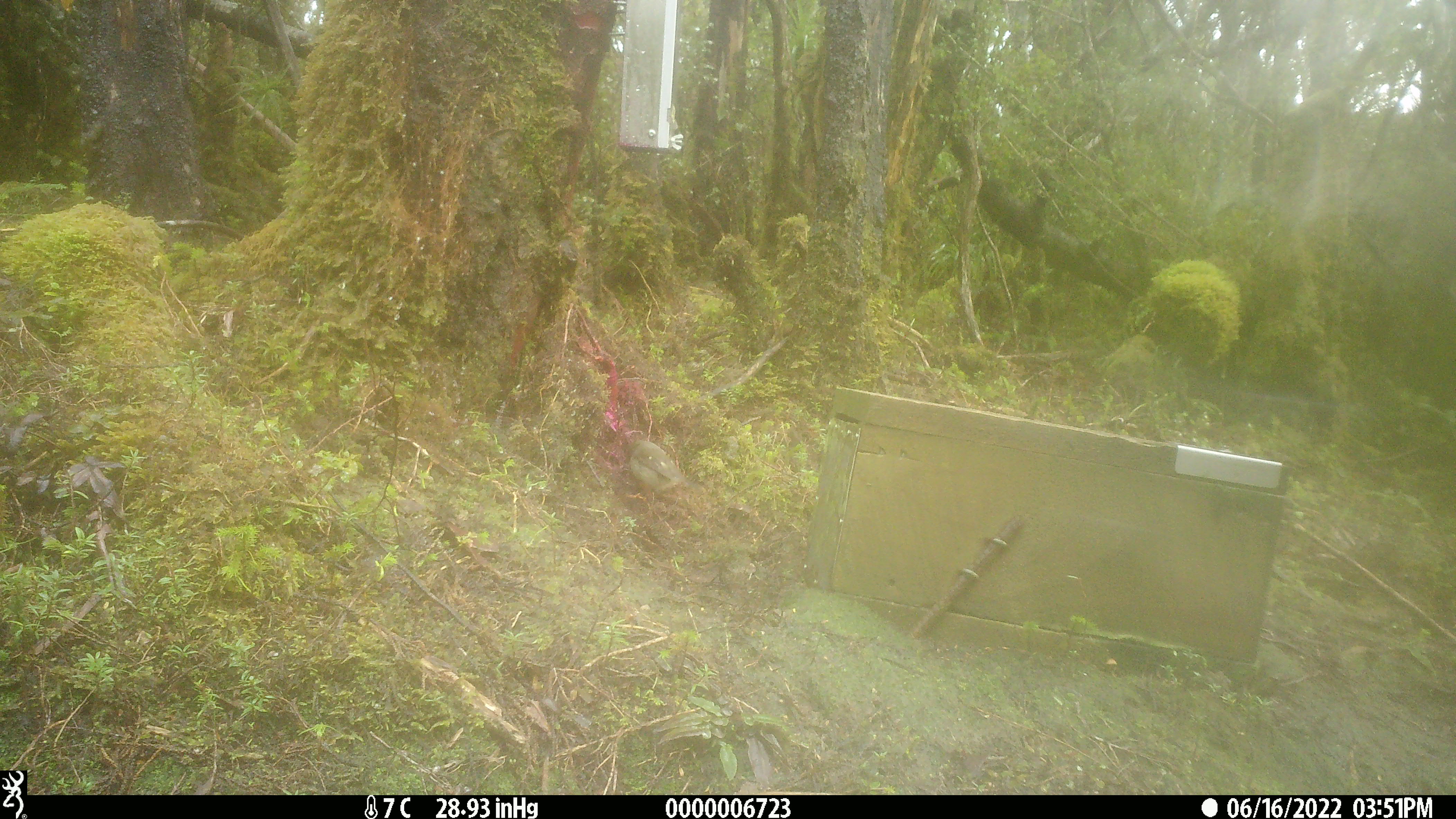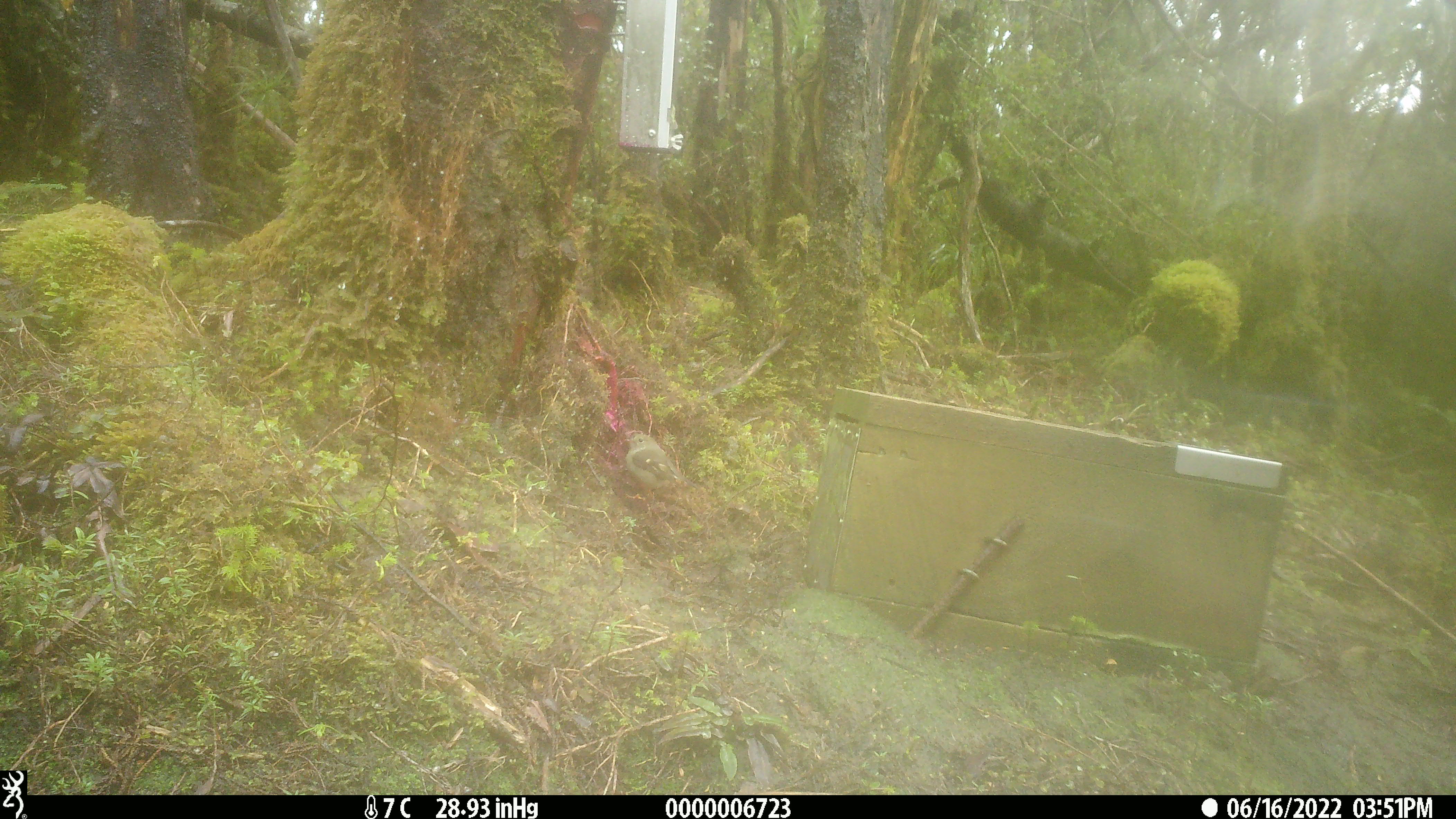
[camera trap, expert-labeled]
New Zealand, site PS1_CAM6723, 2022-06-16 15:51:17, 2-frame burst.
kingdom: Animalia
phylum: Chordata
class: Aves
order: Passeriformes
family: Petroicidae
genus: Petroica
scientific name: Petroica macrocephala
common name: tomtit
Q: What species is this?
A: Tomtit (Petroica macrocephala).